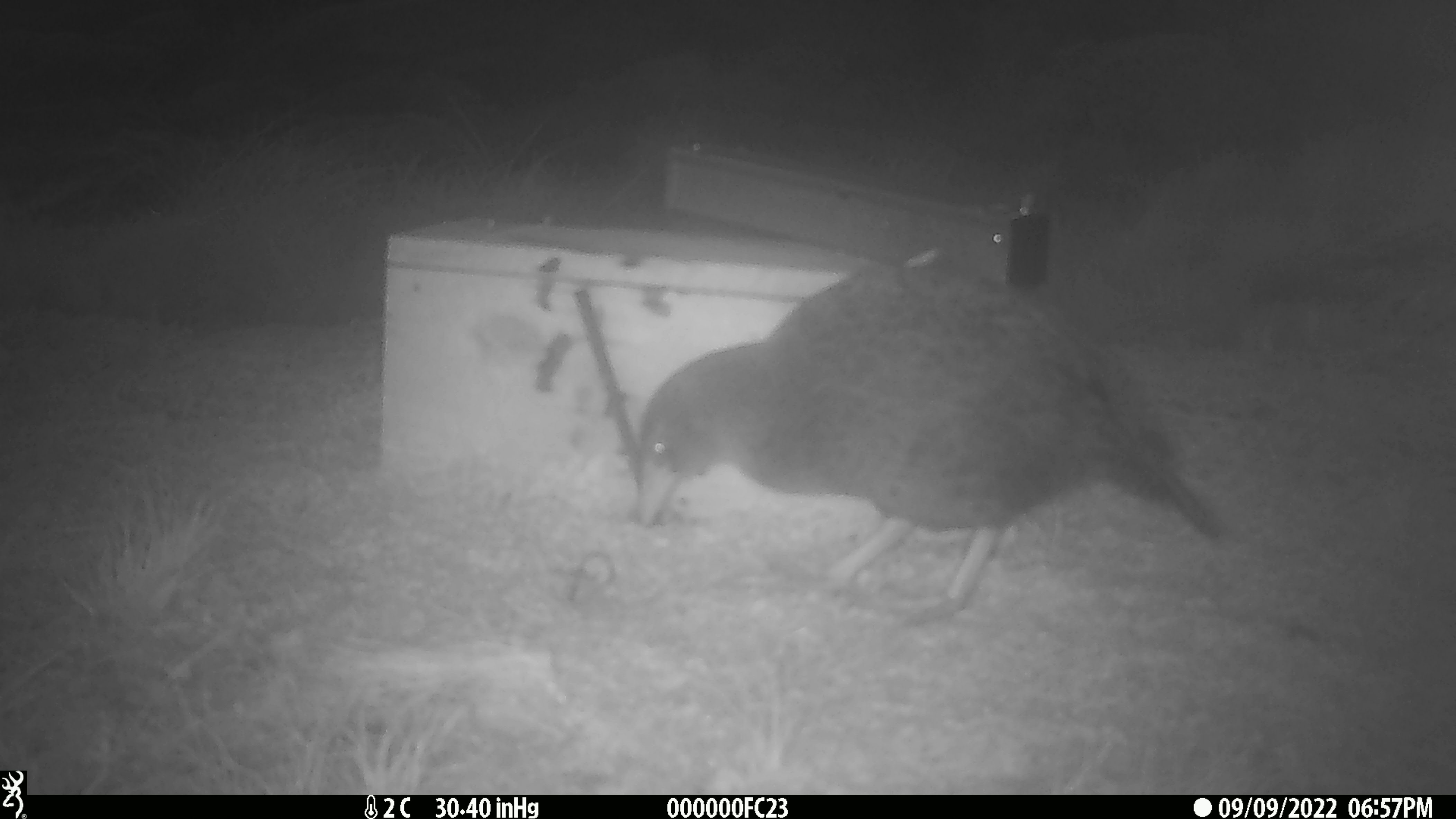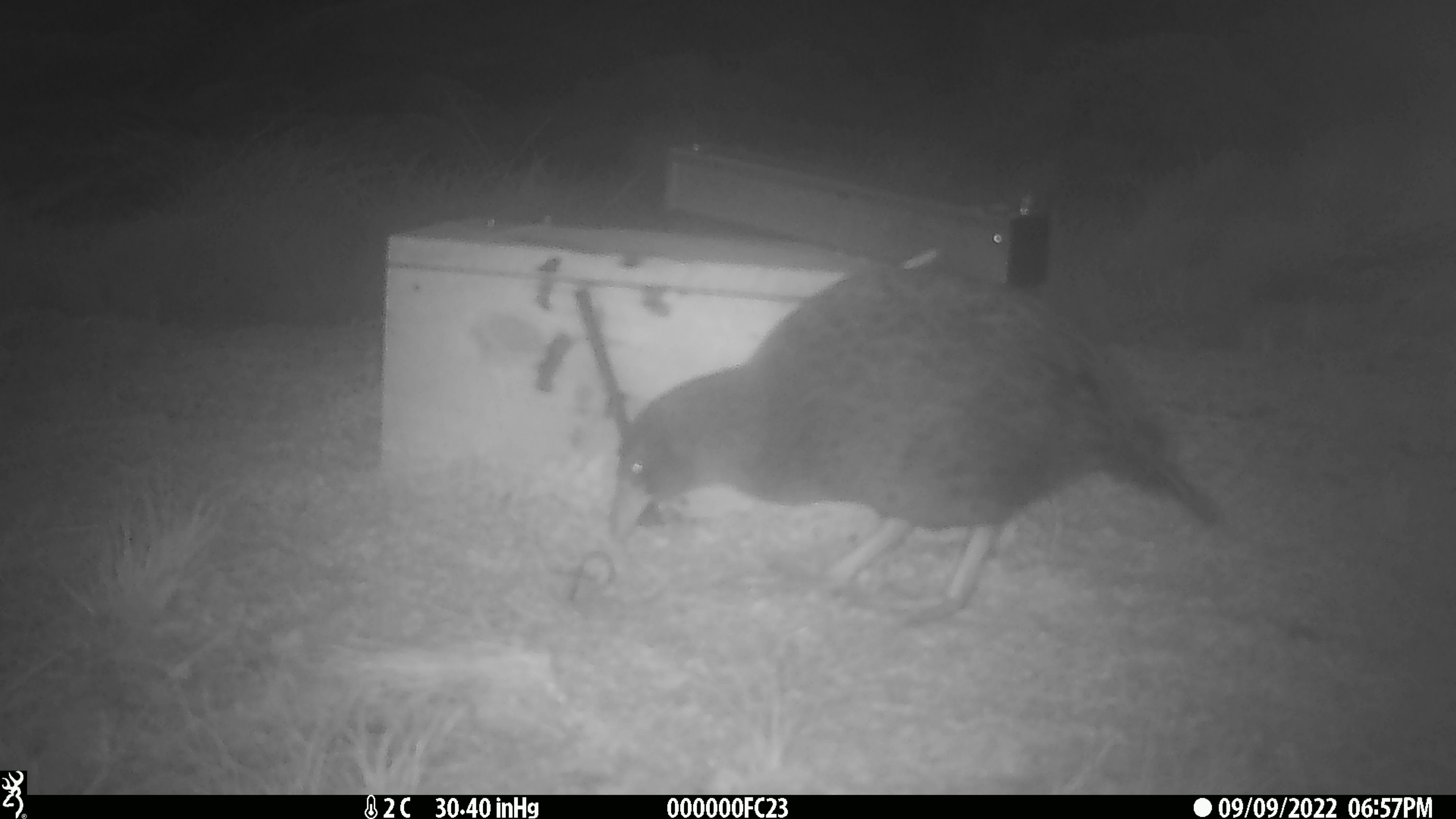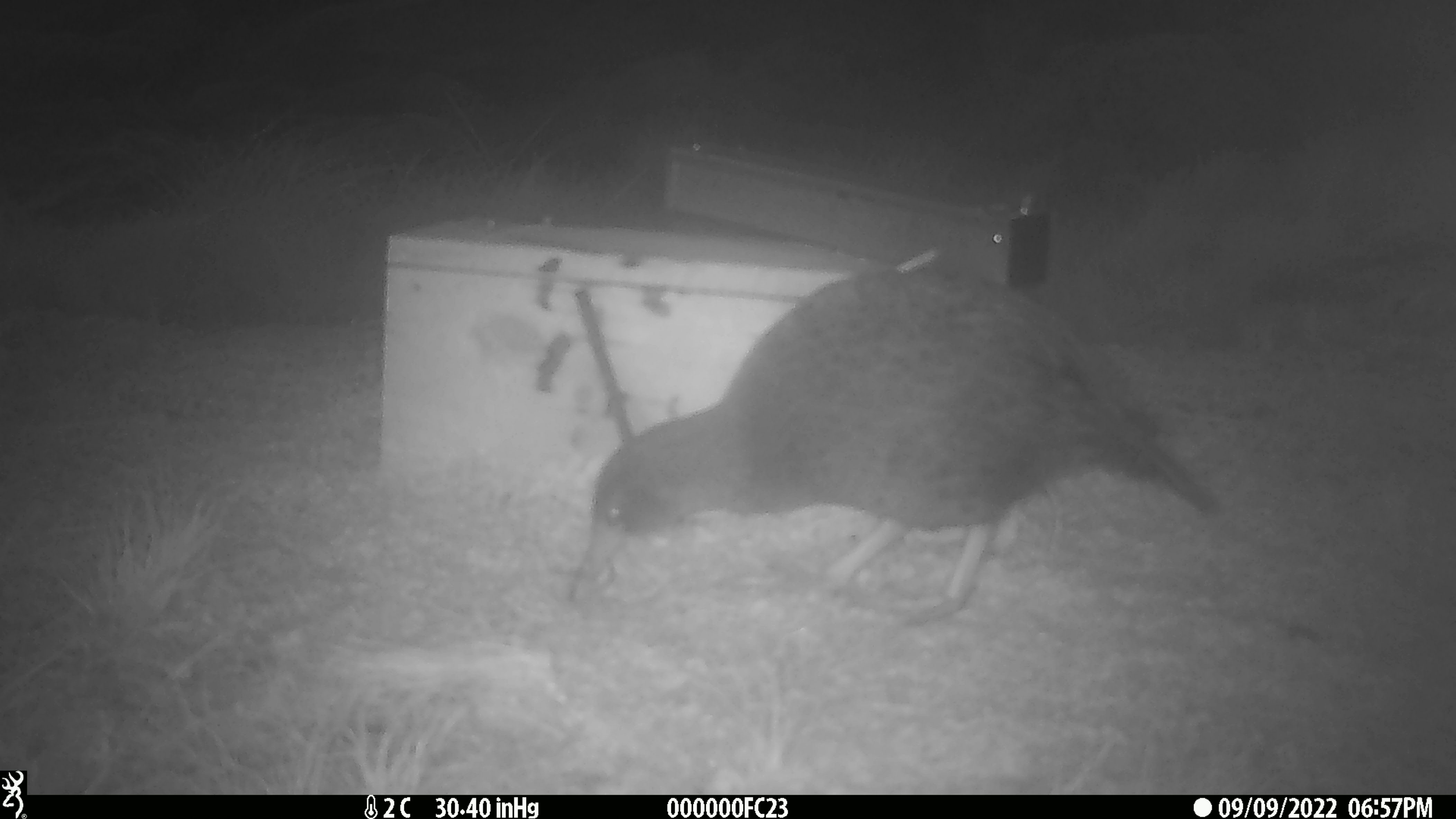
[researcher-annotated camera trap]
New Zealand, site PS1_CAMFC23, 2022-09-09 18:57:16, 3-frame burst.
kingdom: Animalia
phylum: Chordata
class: Aves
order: Gruiformes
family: Rallidae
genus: Gallirallus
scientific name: Gallirallus australis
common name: weka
Weka (Gallirallus australis).